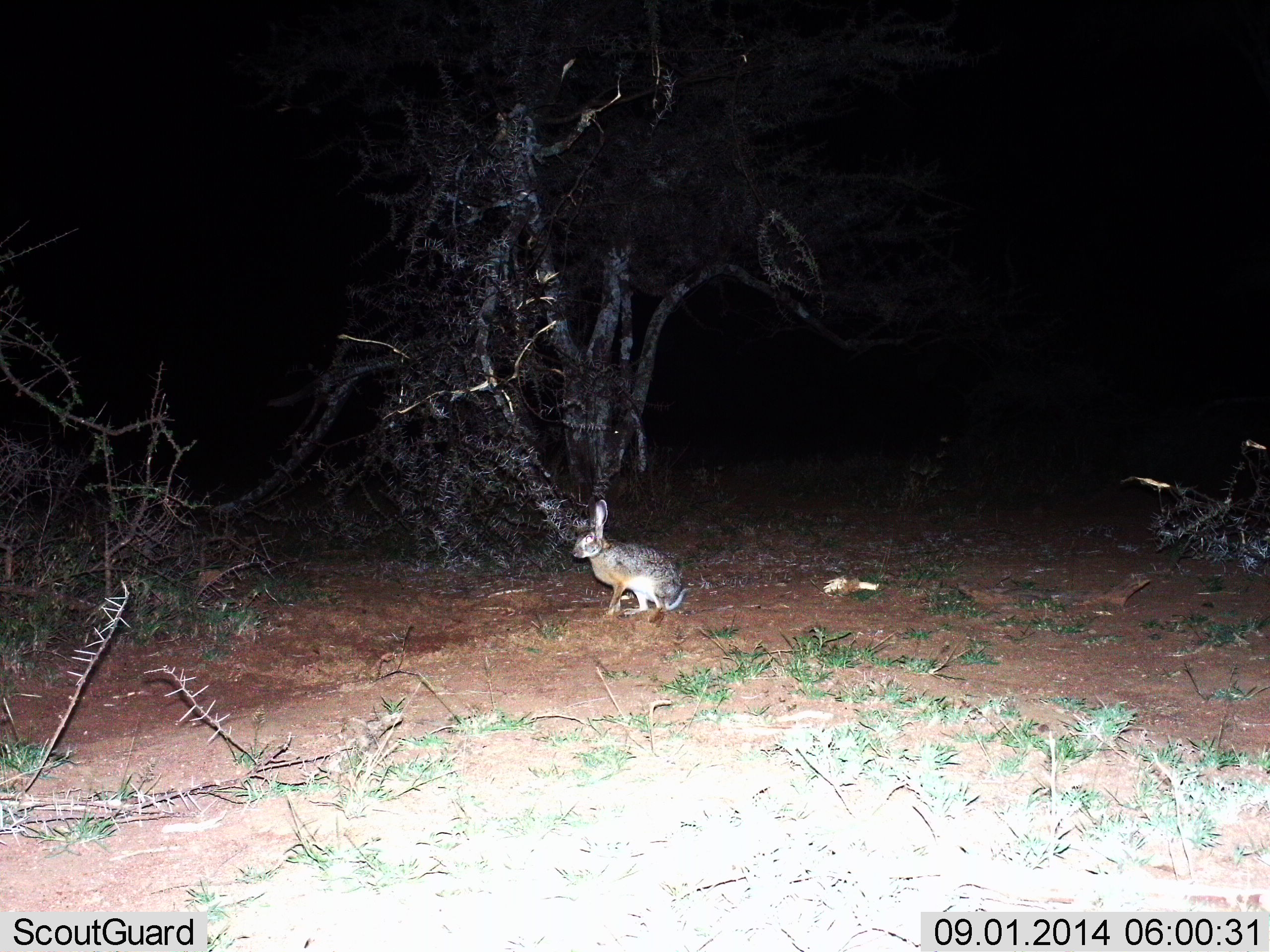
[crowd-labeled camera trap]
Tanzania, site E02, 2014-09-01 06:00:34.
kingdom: Animalia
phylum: Chordata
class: Mammalia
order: Lagomorpha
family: Leporidae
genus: Lepus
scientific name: Lepus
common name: hare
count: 1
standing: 60%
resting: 40%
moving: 0%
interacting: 0%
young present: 0%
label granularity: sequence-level